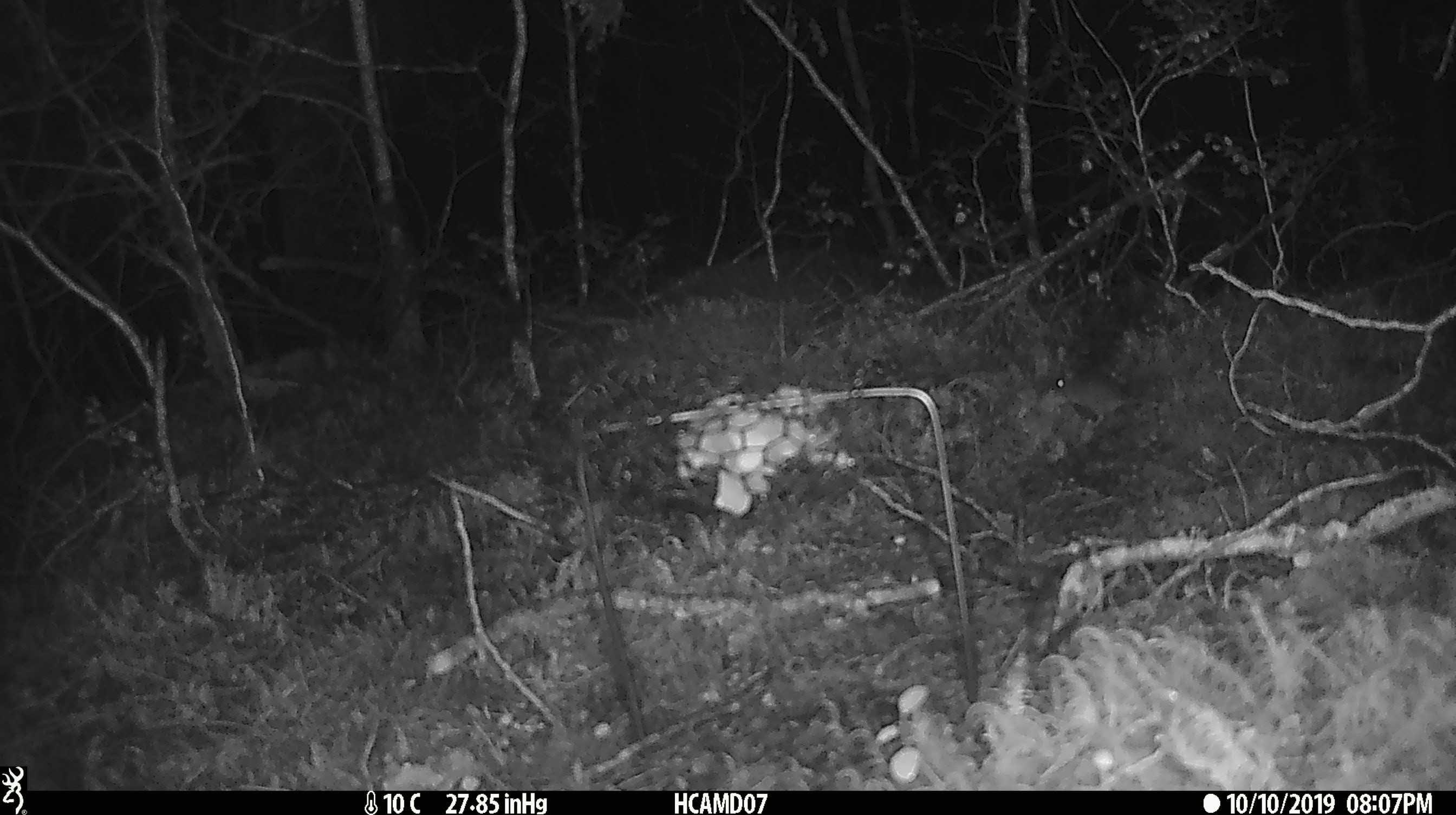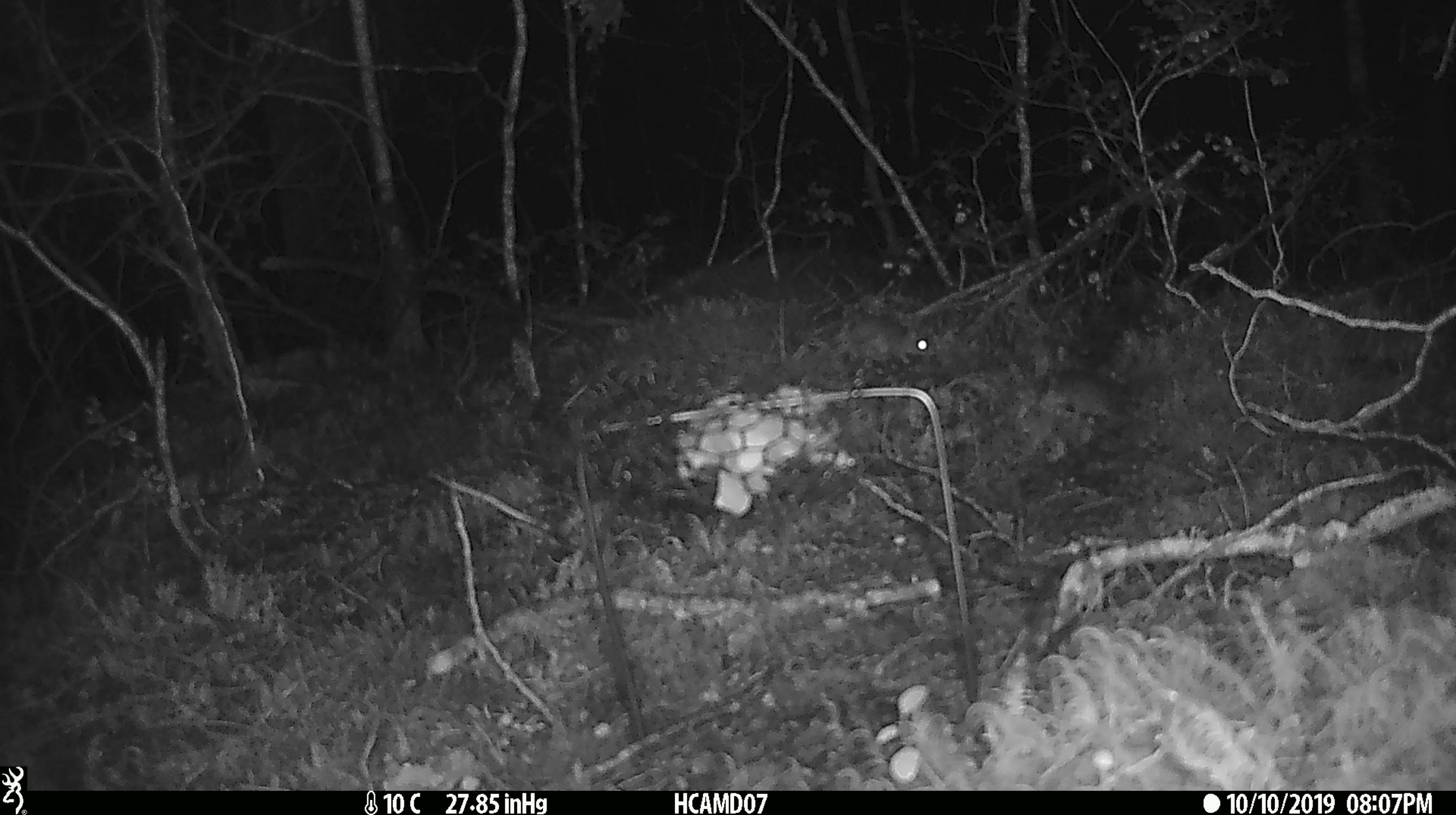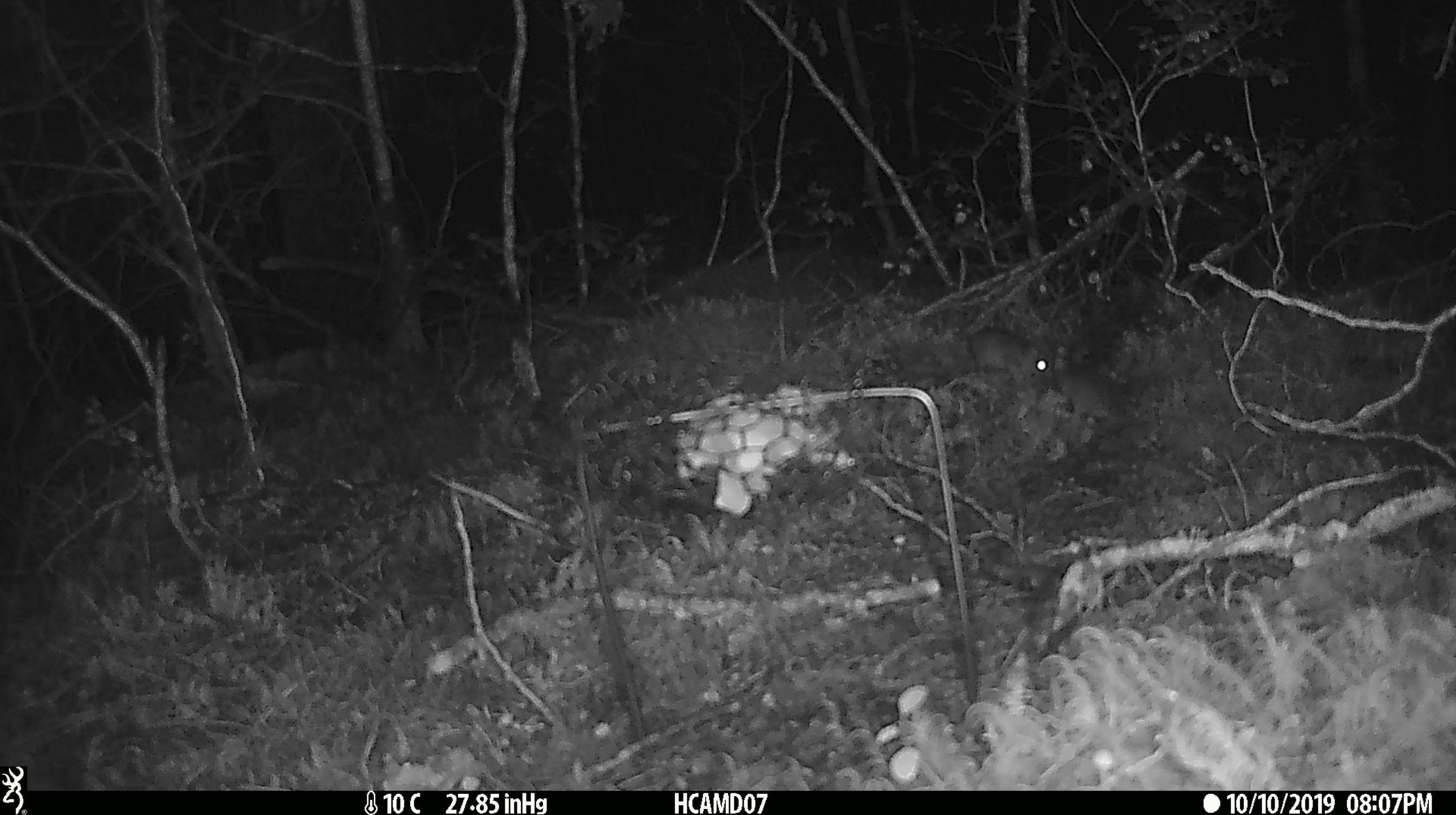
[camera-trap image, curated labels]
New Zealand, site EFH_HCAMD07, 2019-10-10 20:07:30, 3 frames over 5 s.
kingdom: Animalia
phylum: Chordata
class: Mammalia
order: Rodentia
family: Muridae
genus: Mus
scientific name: Mus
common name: mouse